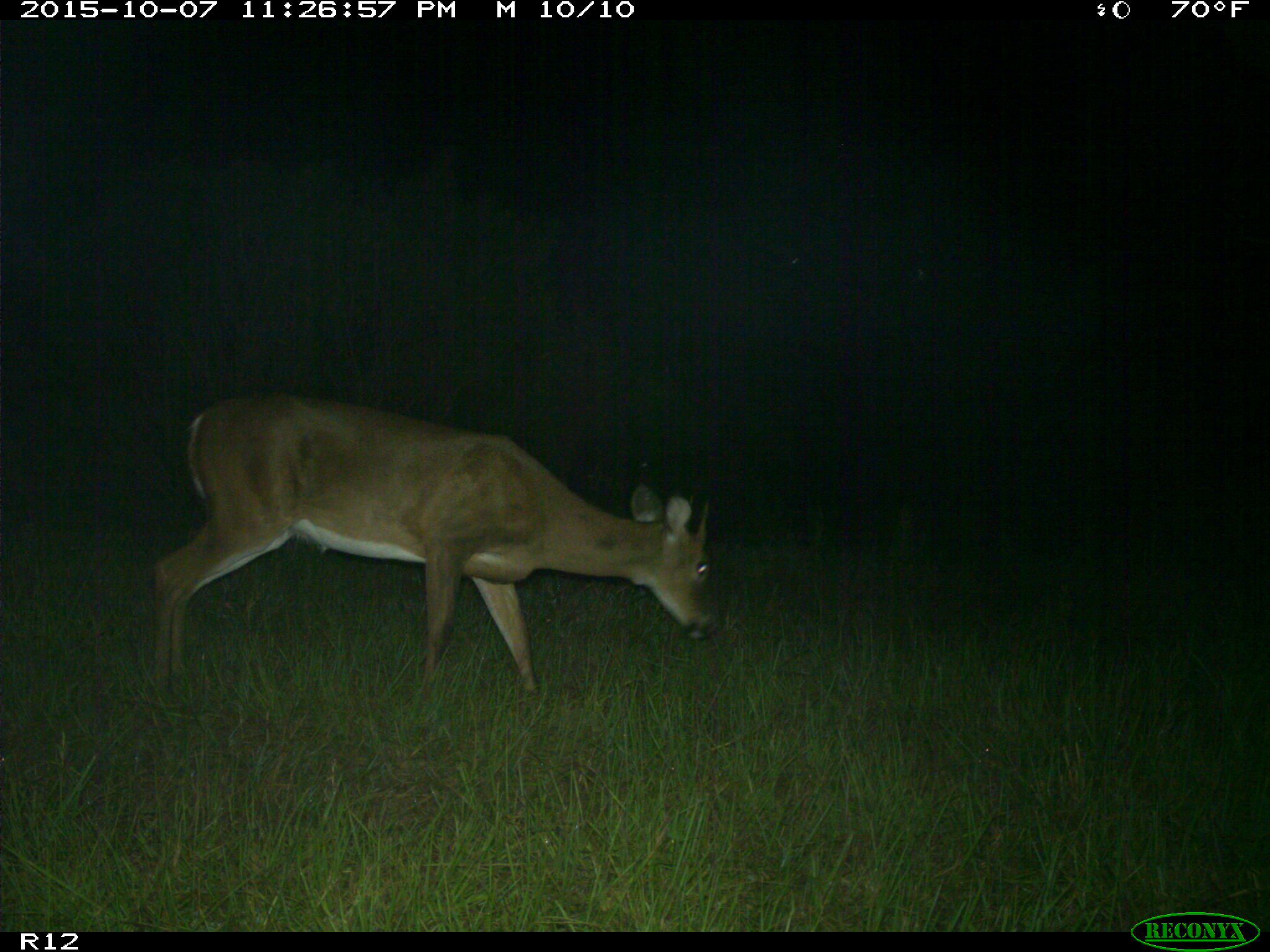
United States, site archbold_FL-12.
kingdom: Animalia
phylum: Chordata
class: Mammalia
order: Artiodactyla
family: Cervidae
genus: Odocoileus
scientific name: Odocoileus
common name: deer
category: unidentified deer